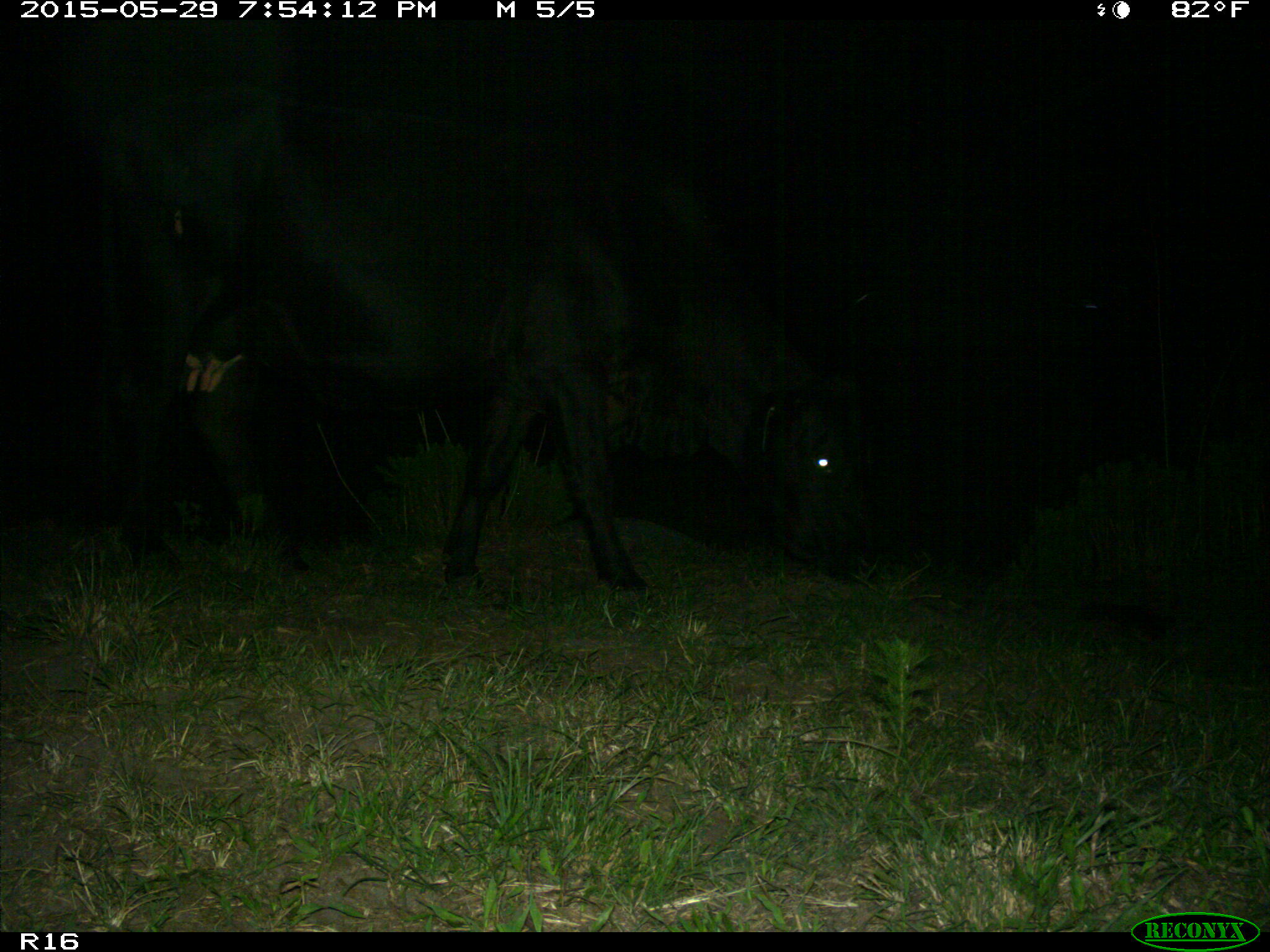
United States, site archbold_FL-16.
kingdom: Animalia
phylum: Chordata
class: Mammalia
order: Artiodactyla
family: Bovidae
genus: Bos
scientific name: Bos taurus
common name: domestic cow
Bos taurus (domestic cow).